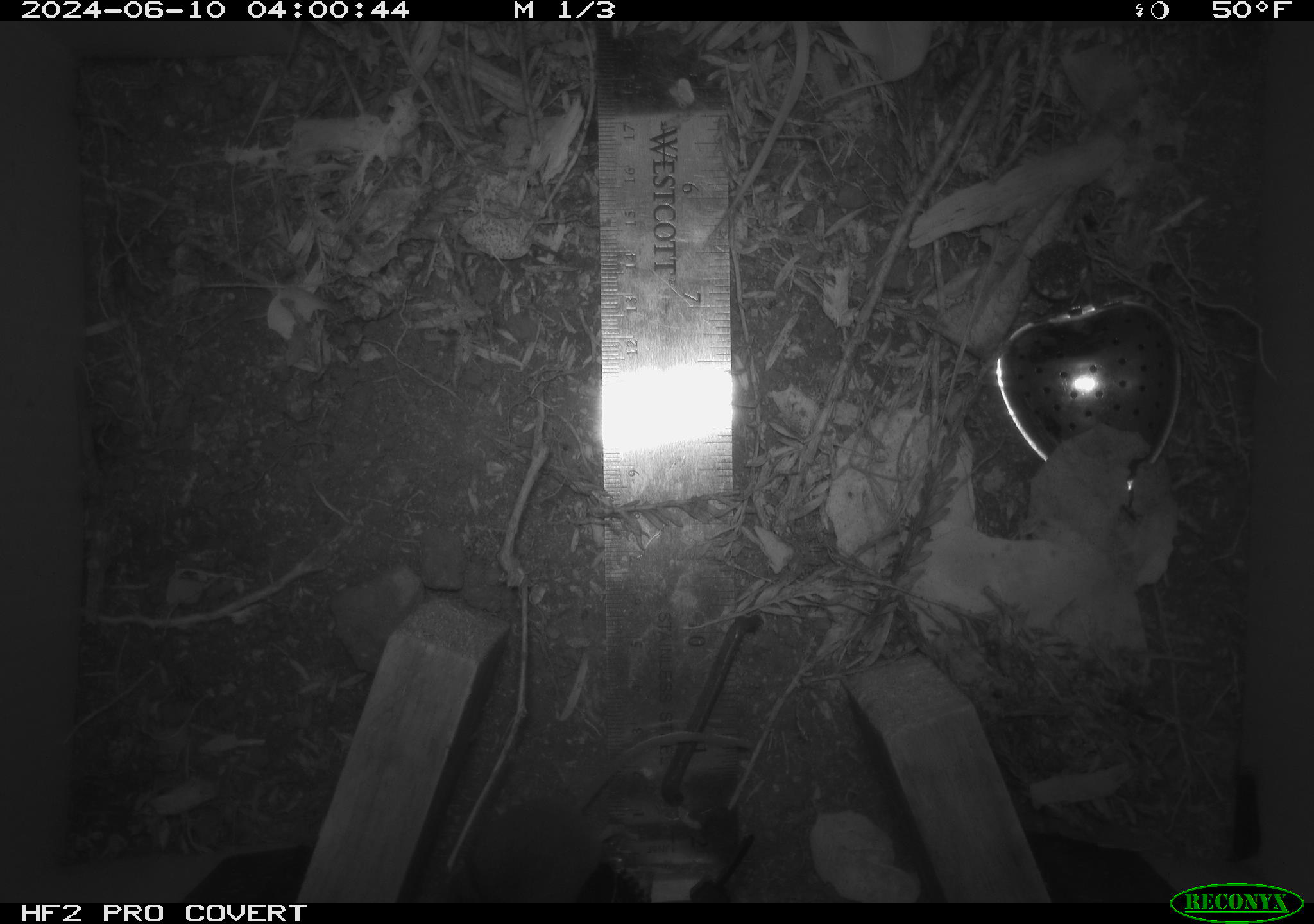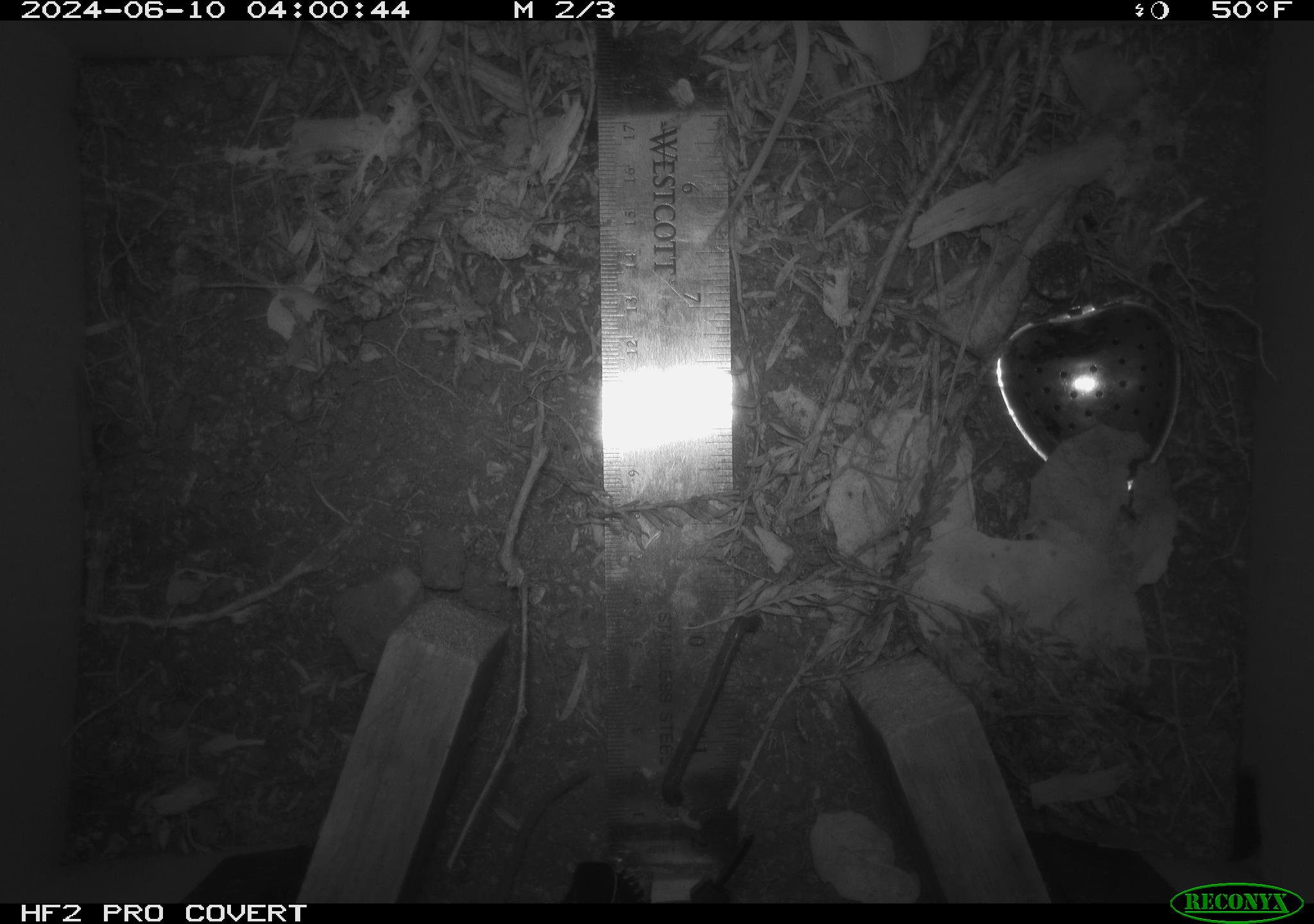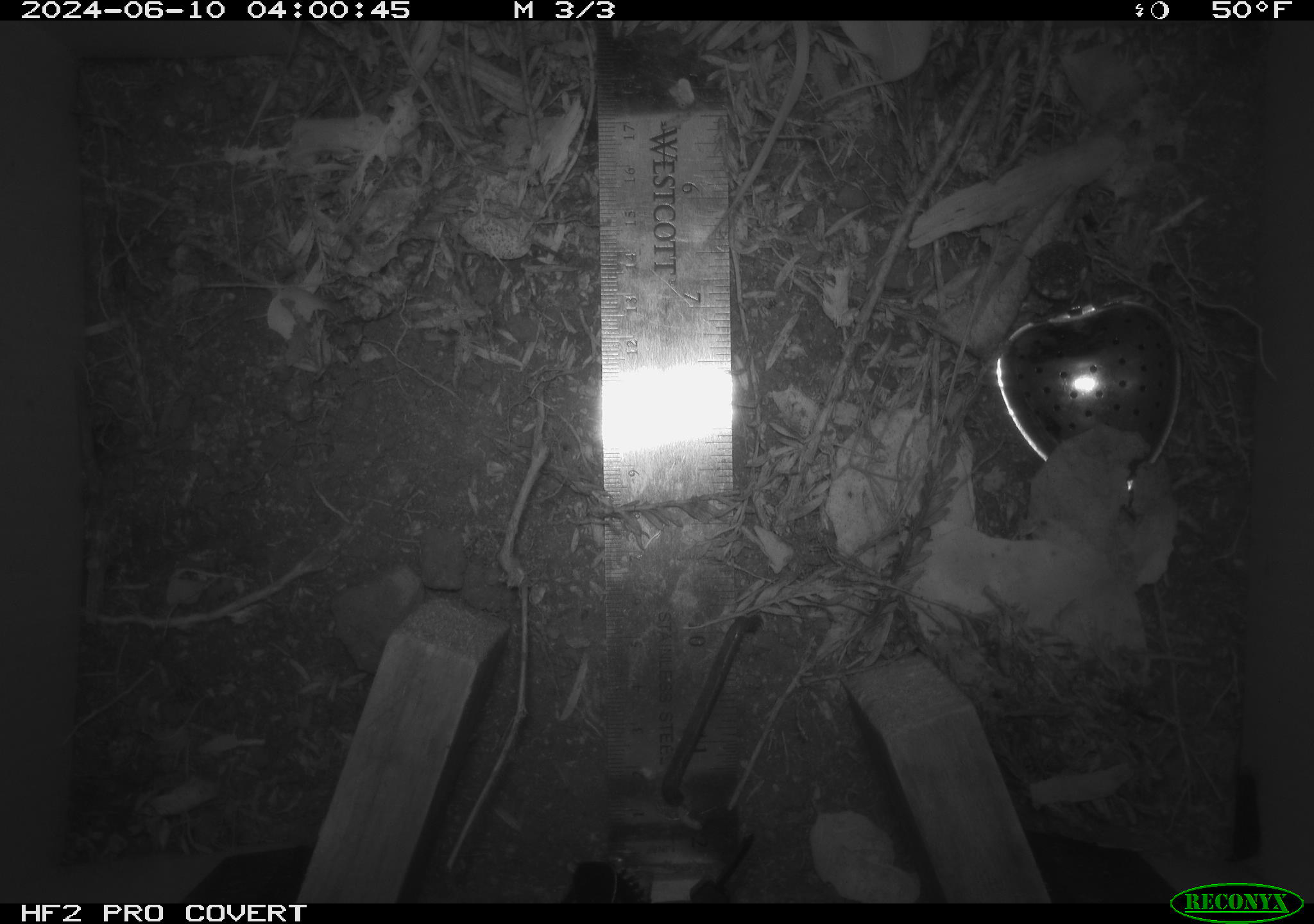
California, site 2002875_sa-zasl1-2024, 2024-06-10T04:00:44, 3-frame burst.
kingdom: Animalia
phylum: Chordata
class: Mammalia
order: Eulipotyphla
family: Soricidae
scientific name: Soricidae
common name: shrews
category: soricidae family